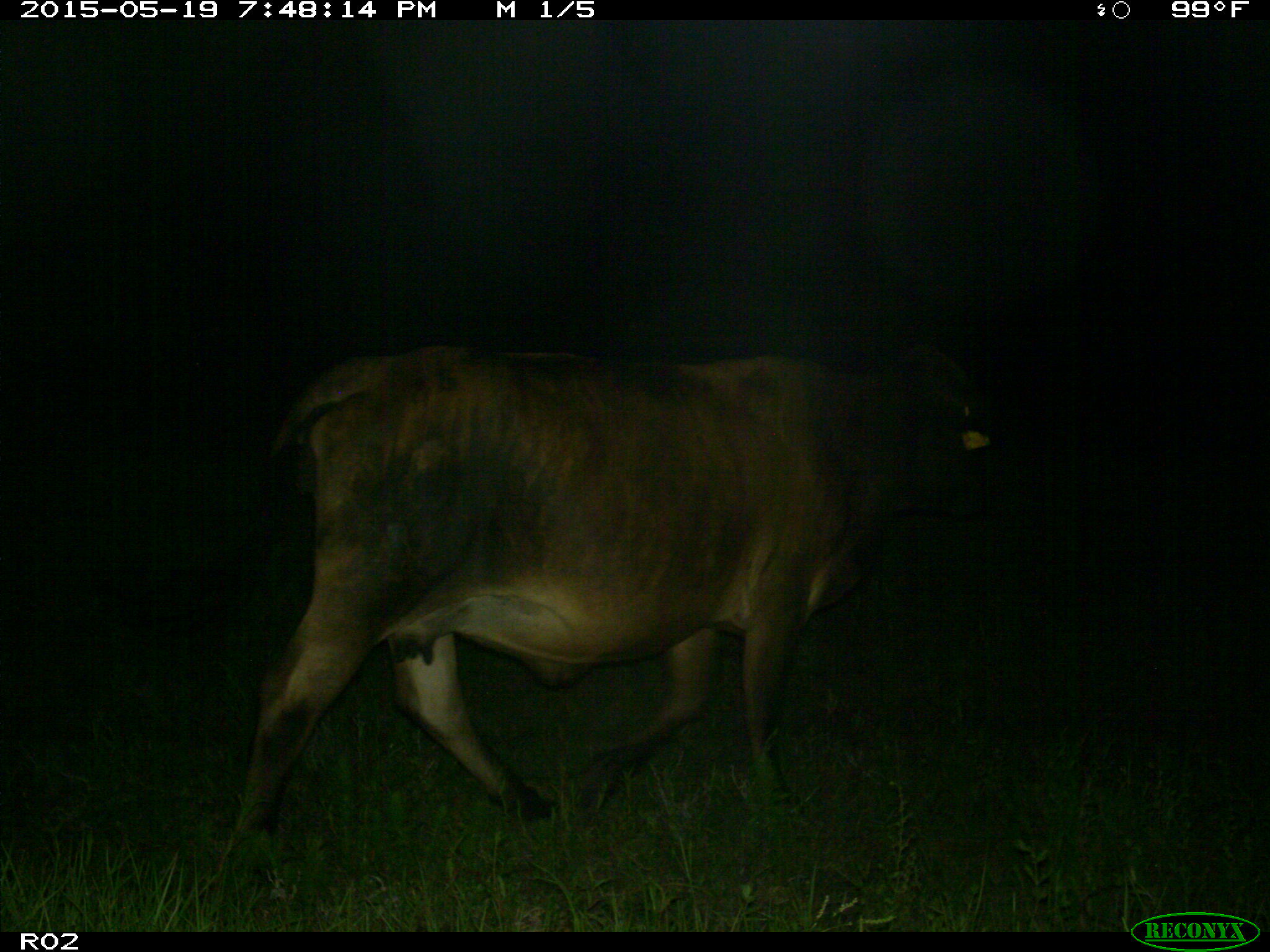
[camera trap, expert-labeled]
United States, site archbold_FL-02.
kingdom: Animalia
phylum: Chordata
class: Mammalia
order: Artiodactyla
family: Bovidae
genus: Bos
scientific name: Bos taurus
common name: domestic cow